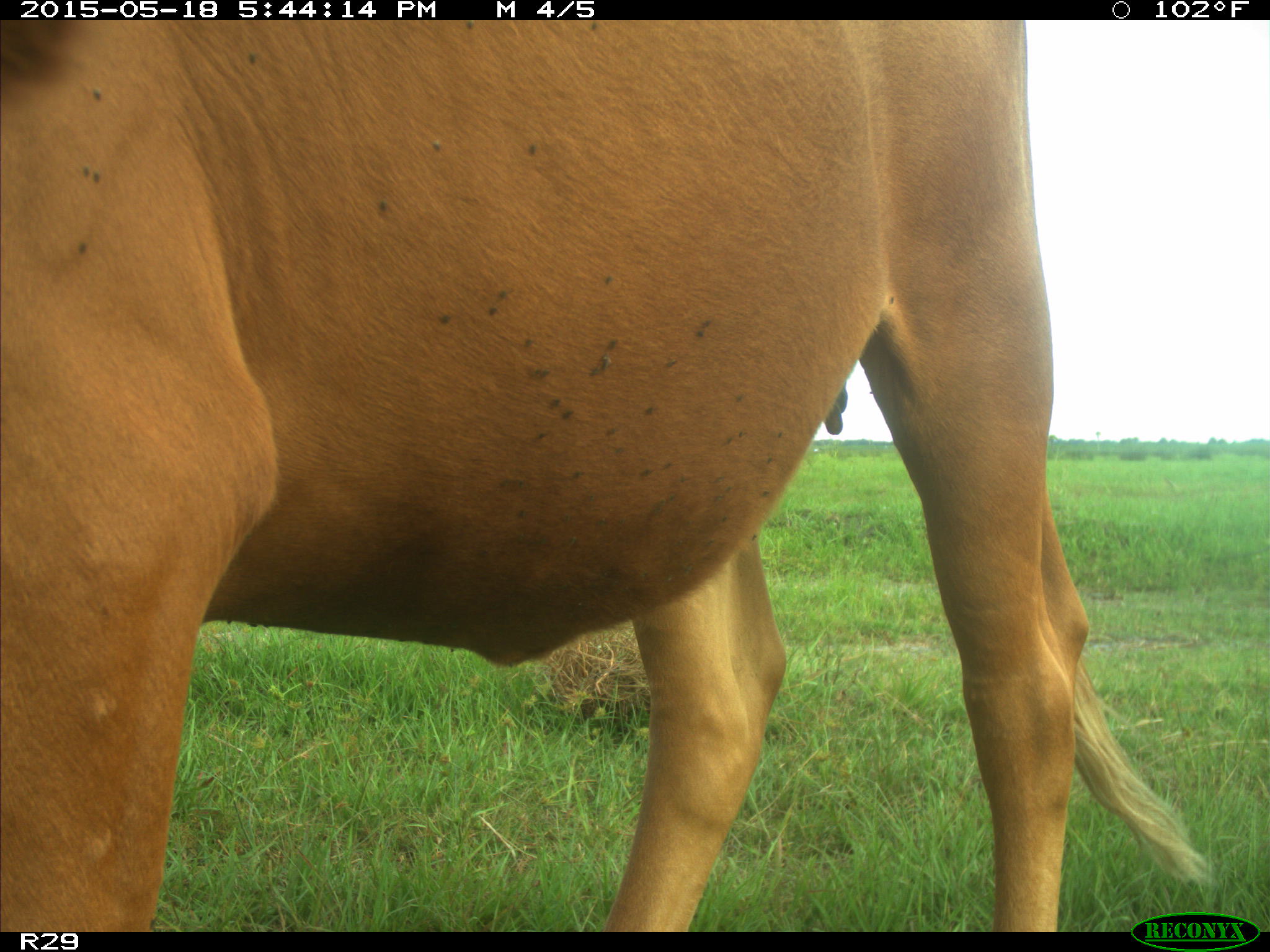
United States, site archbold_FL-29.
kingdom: Animalia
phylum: Chordata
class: Mammalia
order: Artiodactyla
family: Bovidae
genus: Bos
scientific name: Bos taurus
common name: domestic cow